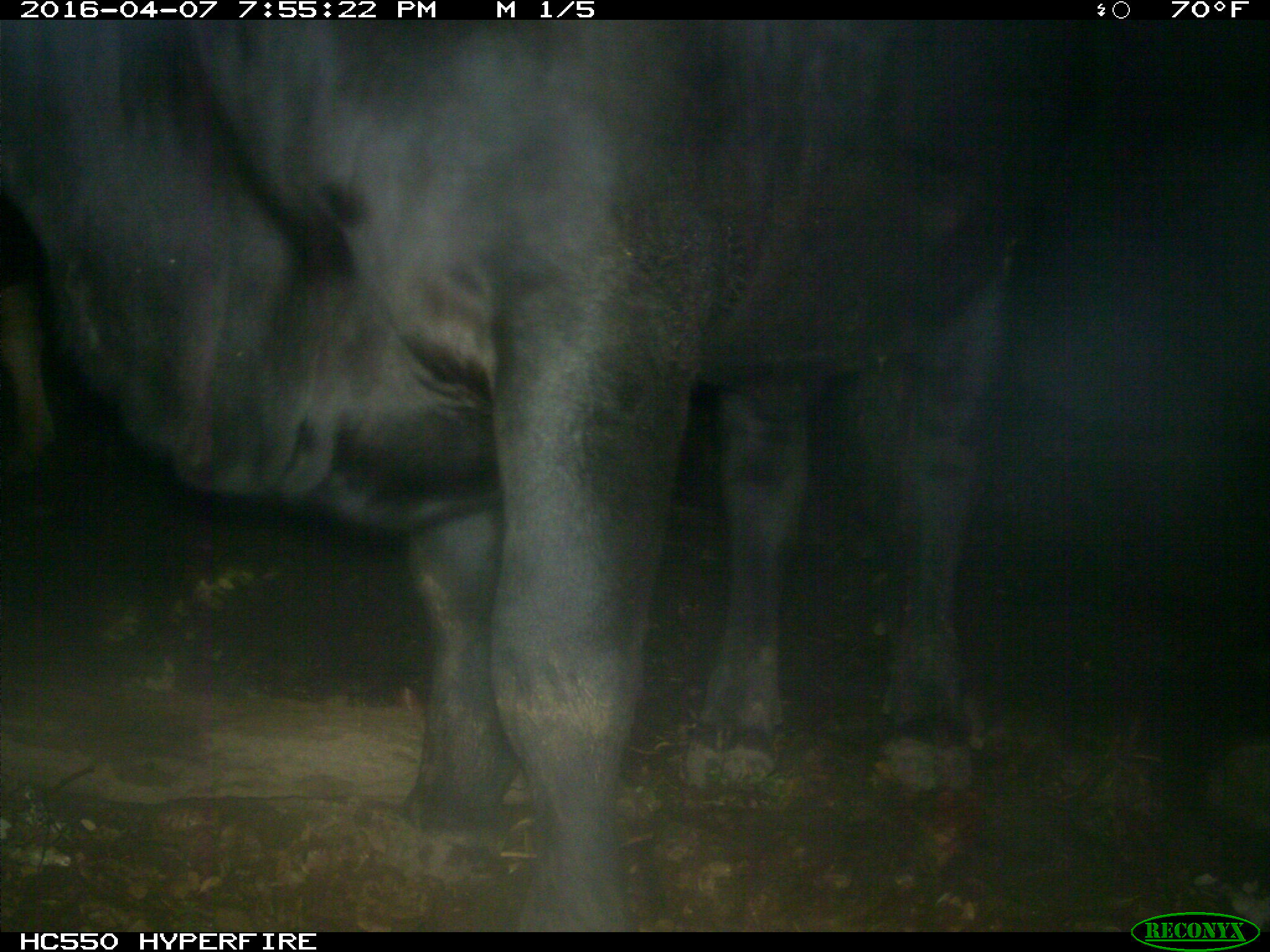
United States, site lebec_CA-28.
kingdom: Animalia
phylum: Chordata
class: Mammalia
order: Artiodactyla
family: Bovidae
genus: Bos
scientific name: Bos taurus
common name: domestic cow